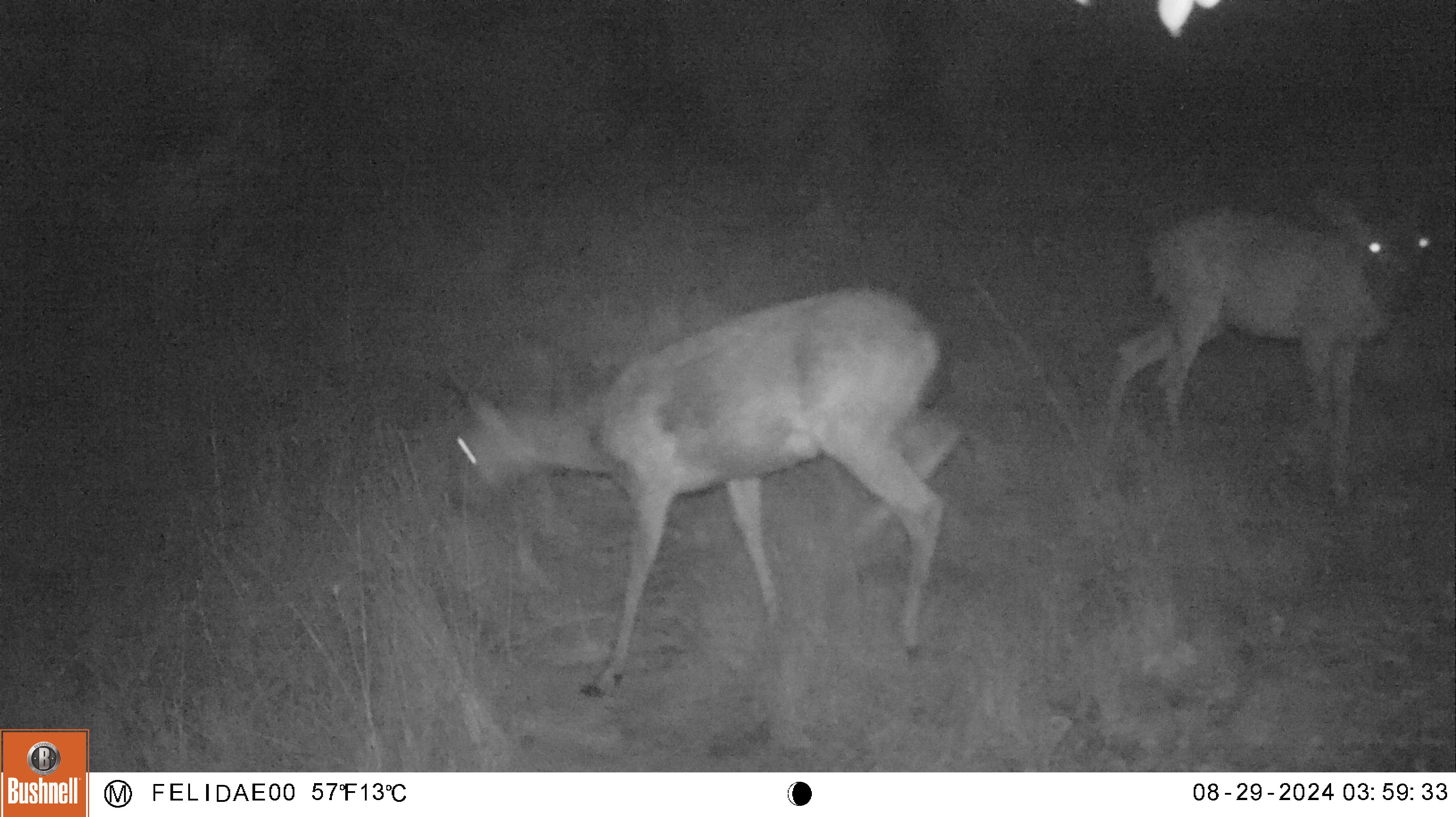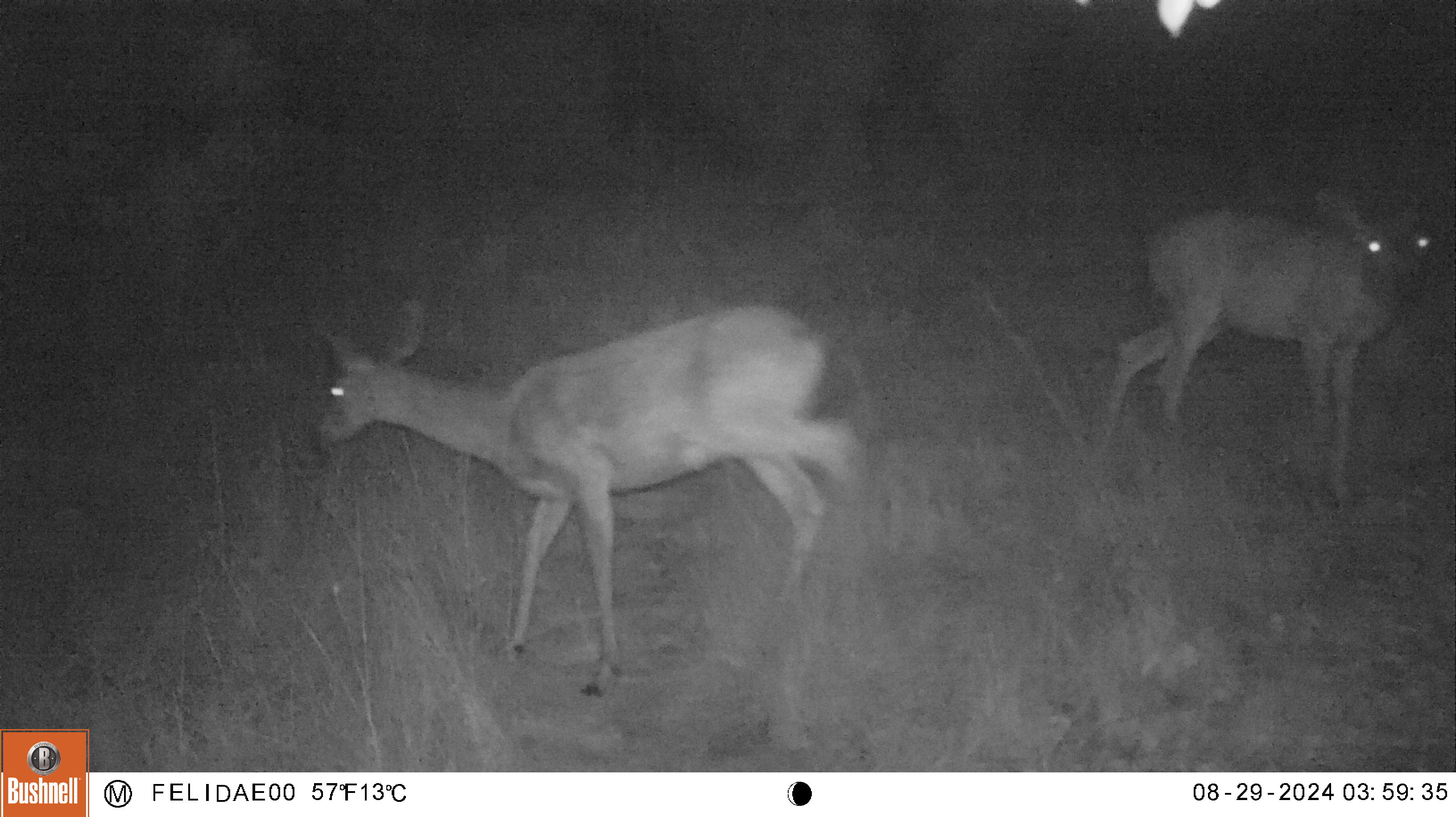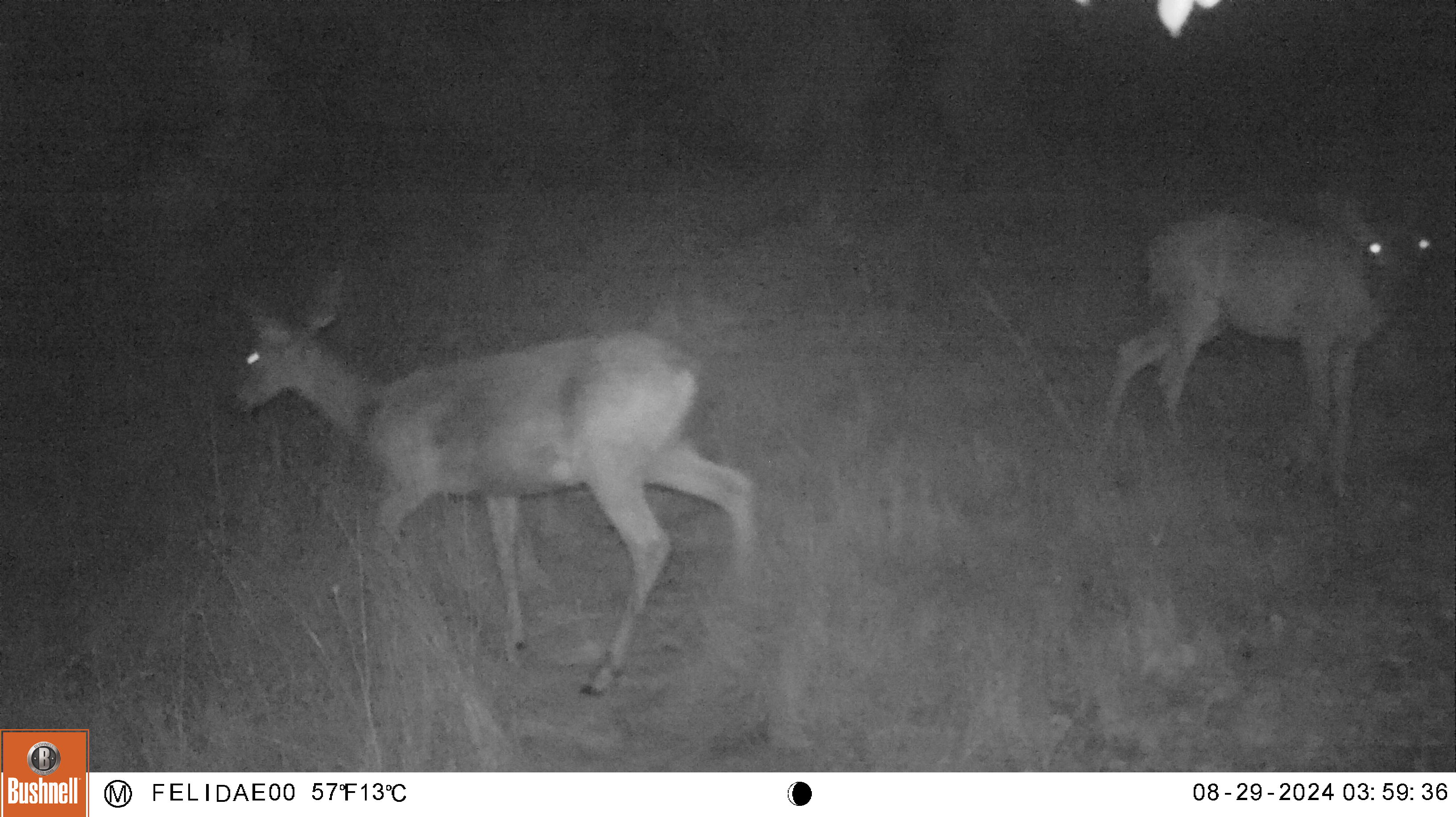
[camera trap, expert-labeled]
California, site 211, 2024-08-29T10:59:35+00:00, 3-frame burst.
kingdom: Animalia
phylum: Chordata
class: Mammalia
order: Artiodactyla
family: Cervidae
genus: Odocoileus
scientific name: Odocoileus hemionus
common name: mule deer